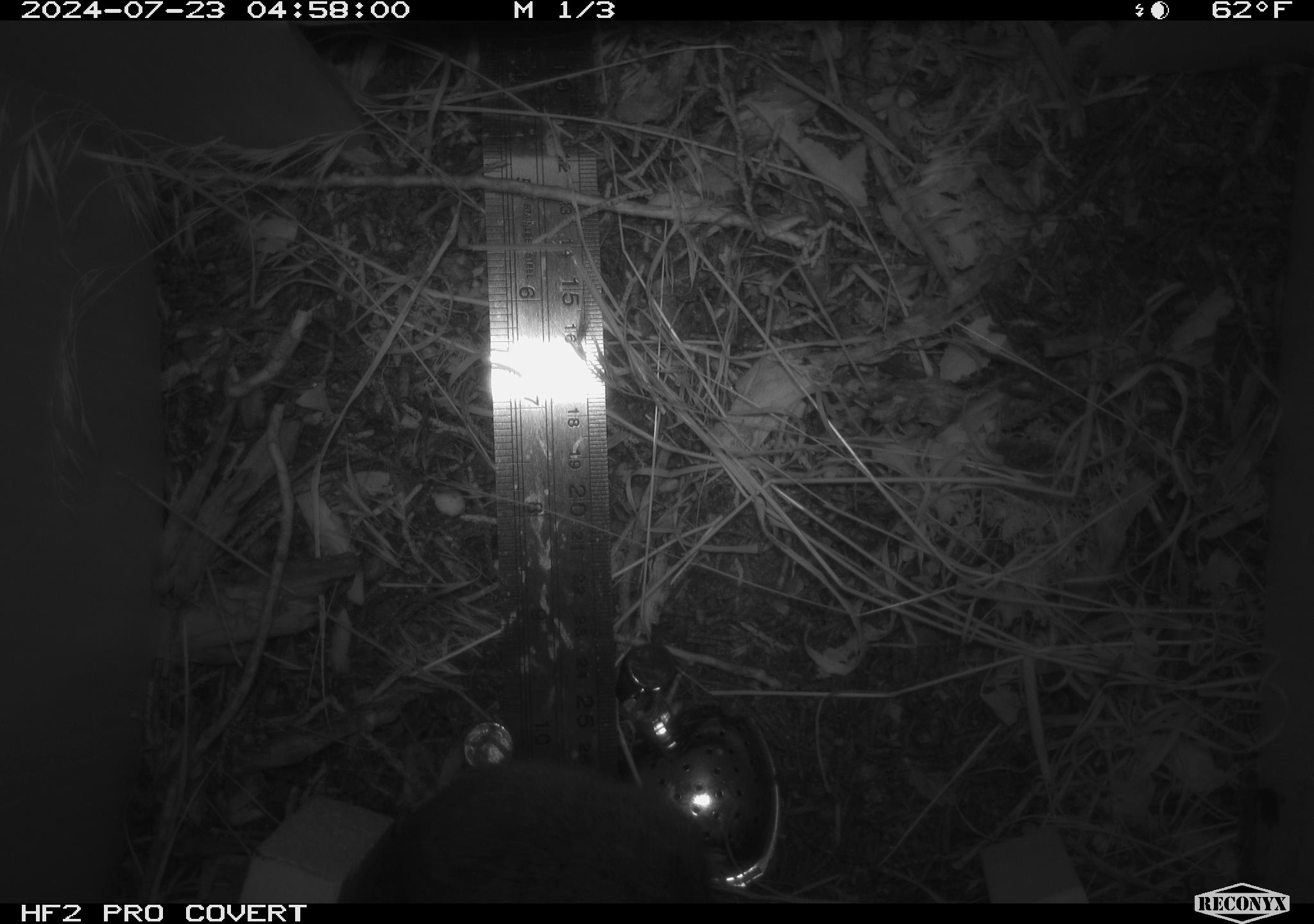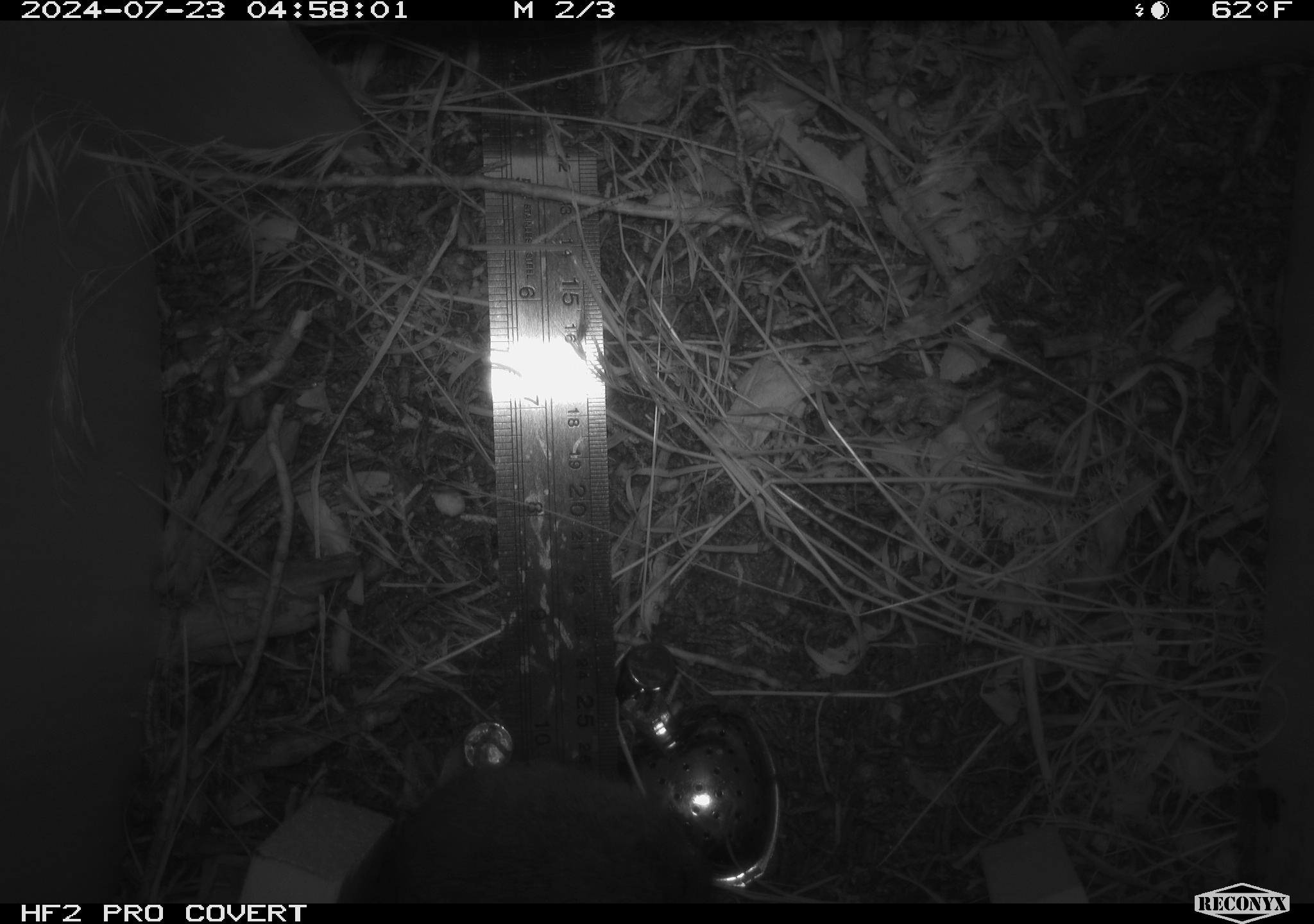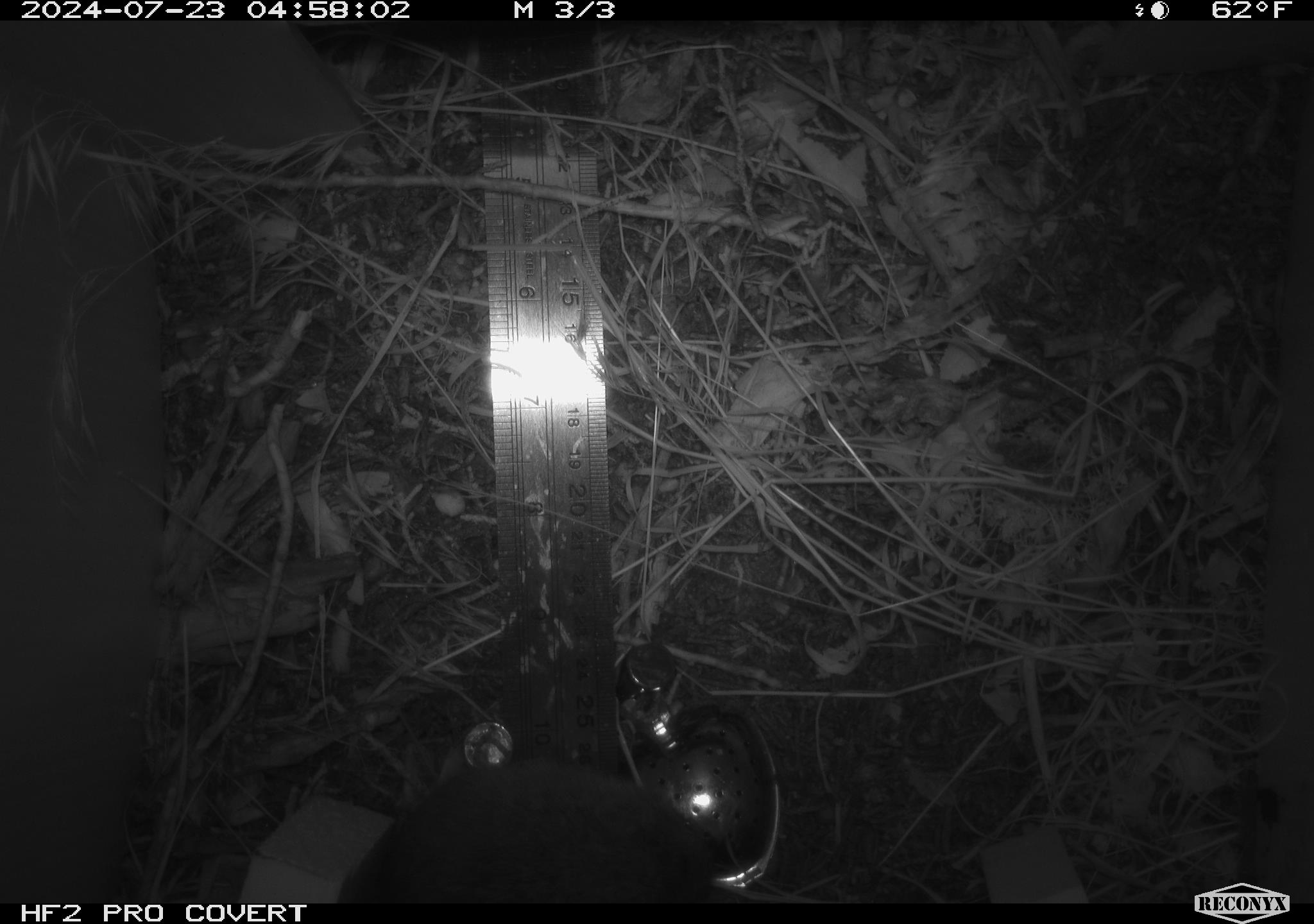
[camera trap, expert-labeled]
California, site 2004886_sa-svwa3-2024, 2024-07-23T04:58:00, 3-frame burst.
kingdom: Animalia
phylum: Chordata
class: Mammalia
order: Rodentia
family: Cricetidae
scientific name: Arvicolinae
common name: voles, lemmings, and muskrats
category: arvicolinae subfamily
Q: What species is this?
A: Arvicolinae subfamily (voles, lemmings, and muskrats) (Arvicolinae).